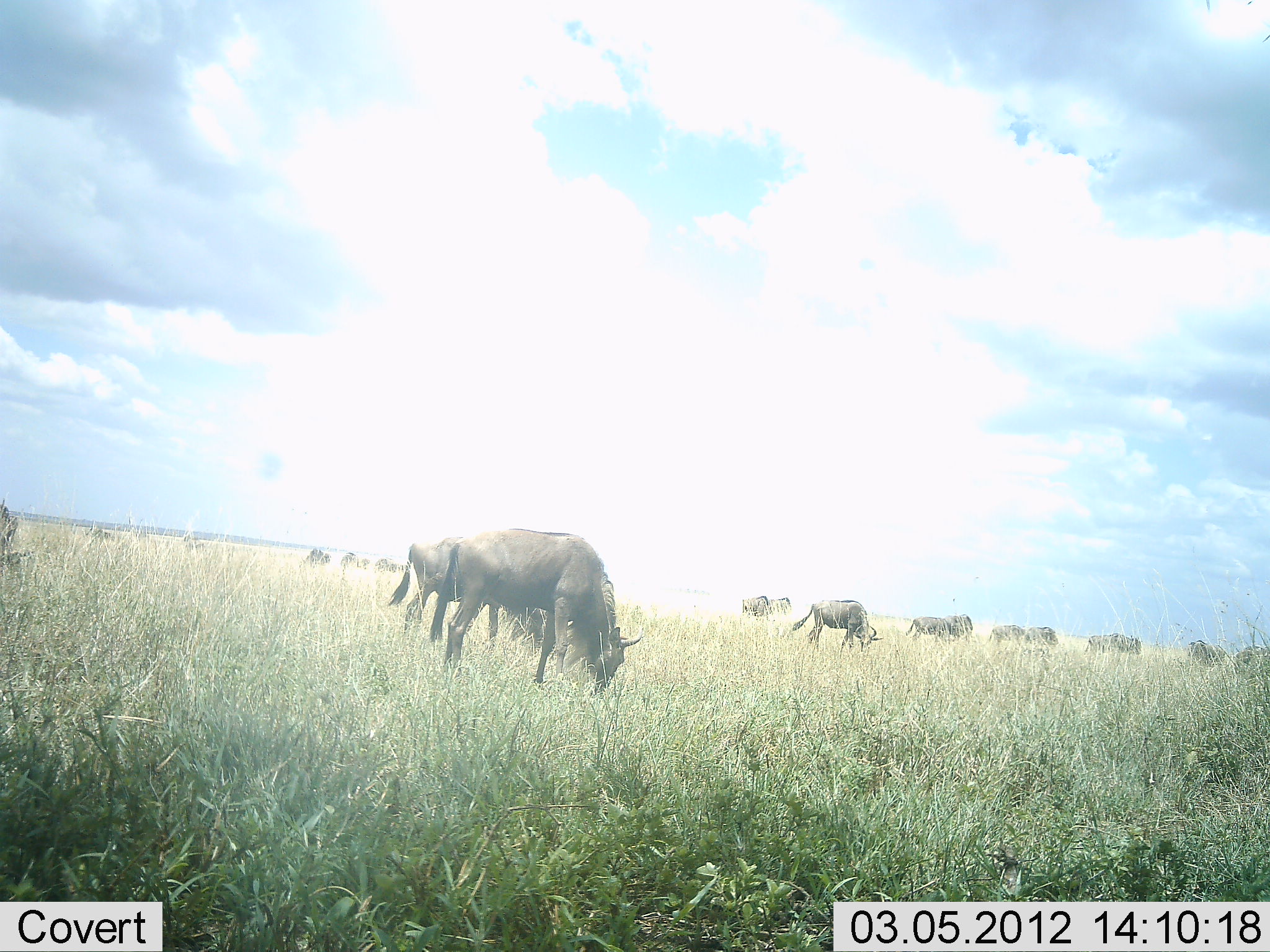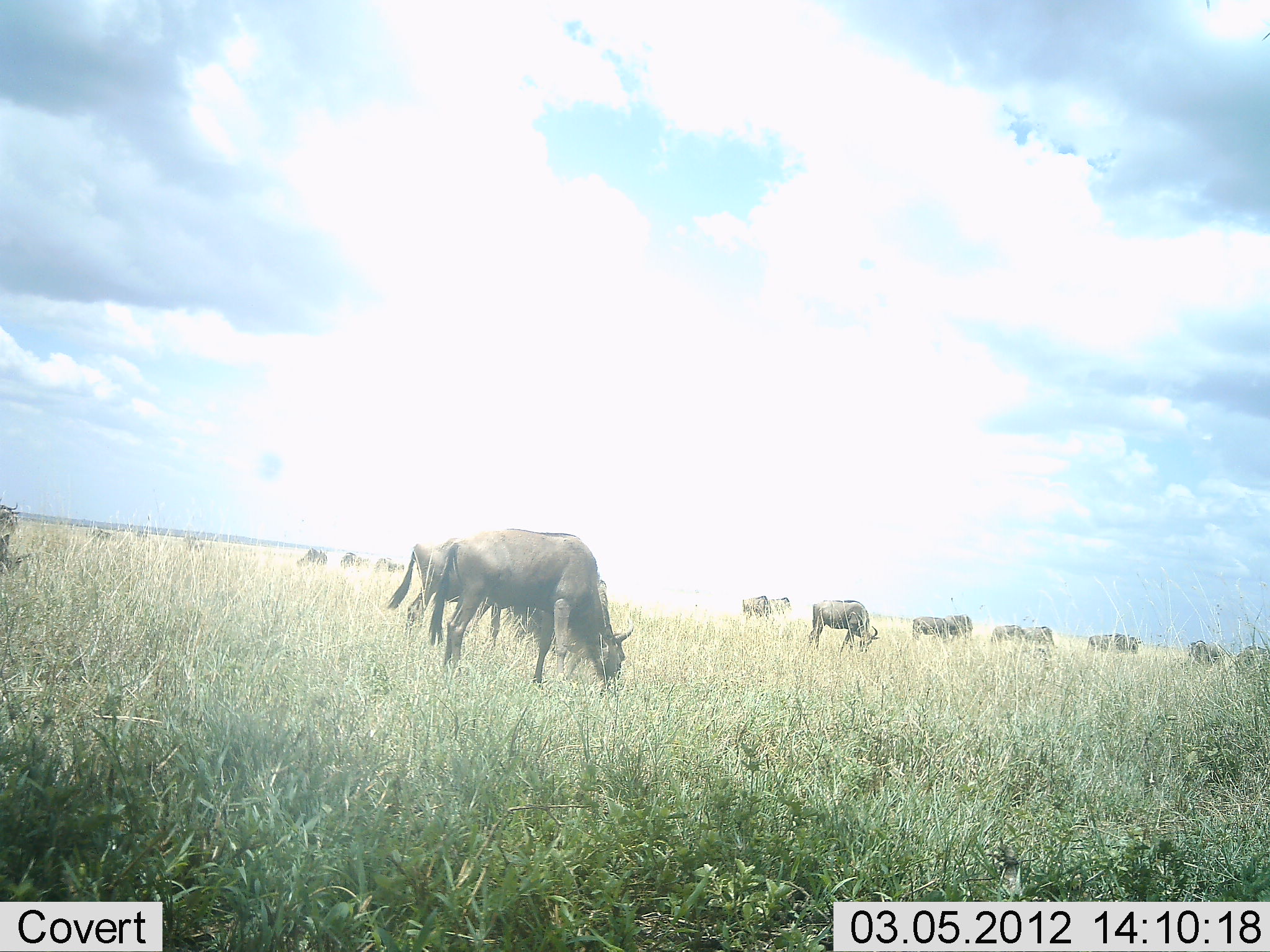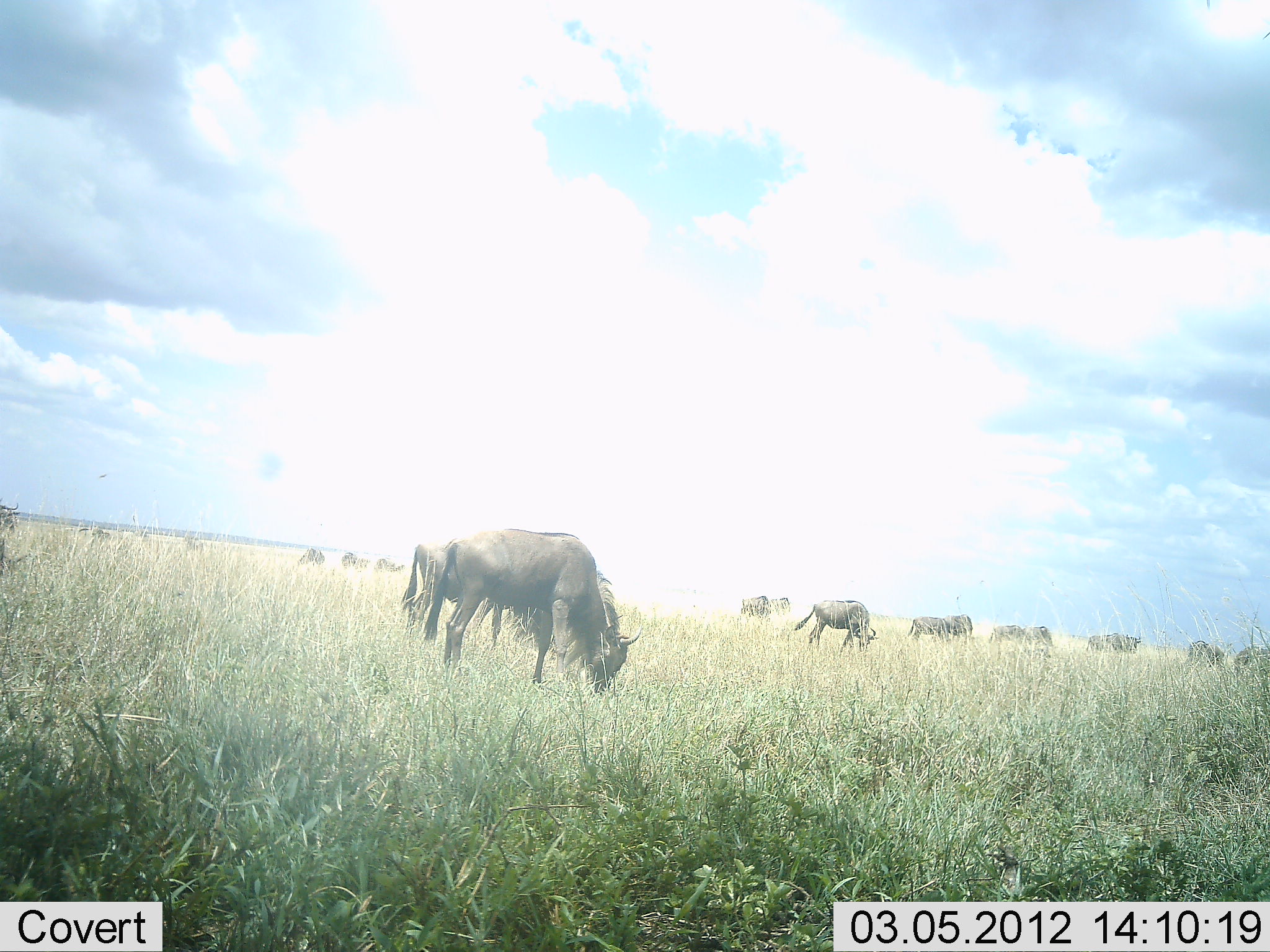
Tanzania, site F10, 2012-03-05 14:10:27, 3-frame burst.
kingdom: Animalia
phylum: Chordata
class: Mammalia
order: Artiodactyla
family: Bovidae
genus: Connochaetes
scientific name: Connochaetes taurinus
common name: blue wildebeest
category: wildebeest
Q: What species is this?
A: Wildebeest (blue wildebeest) (Connochaetes taurinus).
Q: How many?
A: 11-50.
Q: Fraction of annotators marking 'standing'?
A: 50%.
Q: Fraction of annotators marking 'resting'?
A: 0%.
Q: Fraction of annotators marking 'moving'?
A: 10%.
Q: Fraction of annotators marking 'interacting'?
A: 0%.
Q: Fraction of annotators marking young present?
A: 0%.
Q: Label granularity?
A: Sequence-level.